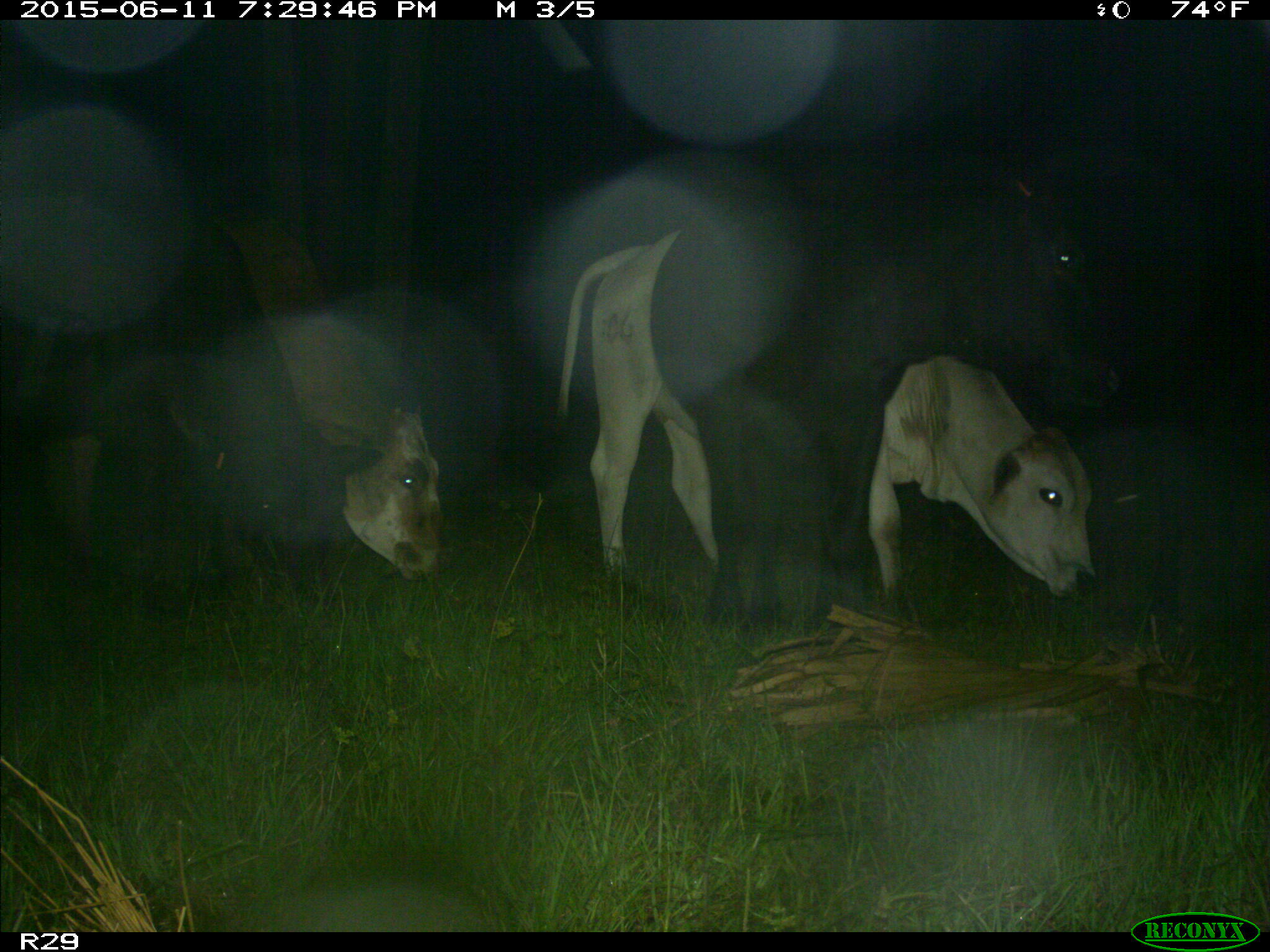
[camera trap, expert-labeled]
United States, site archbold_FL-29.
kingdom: Animalia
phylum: Chordata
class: Mammalia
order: Artiodactyla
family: Bovidae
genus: Bos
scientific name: Bos taurus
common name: domestic cow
Bos taurus (domestic cow).